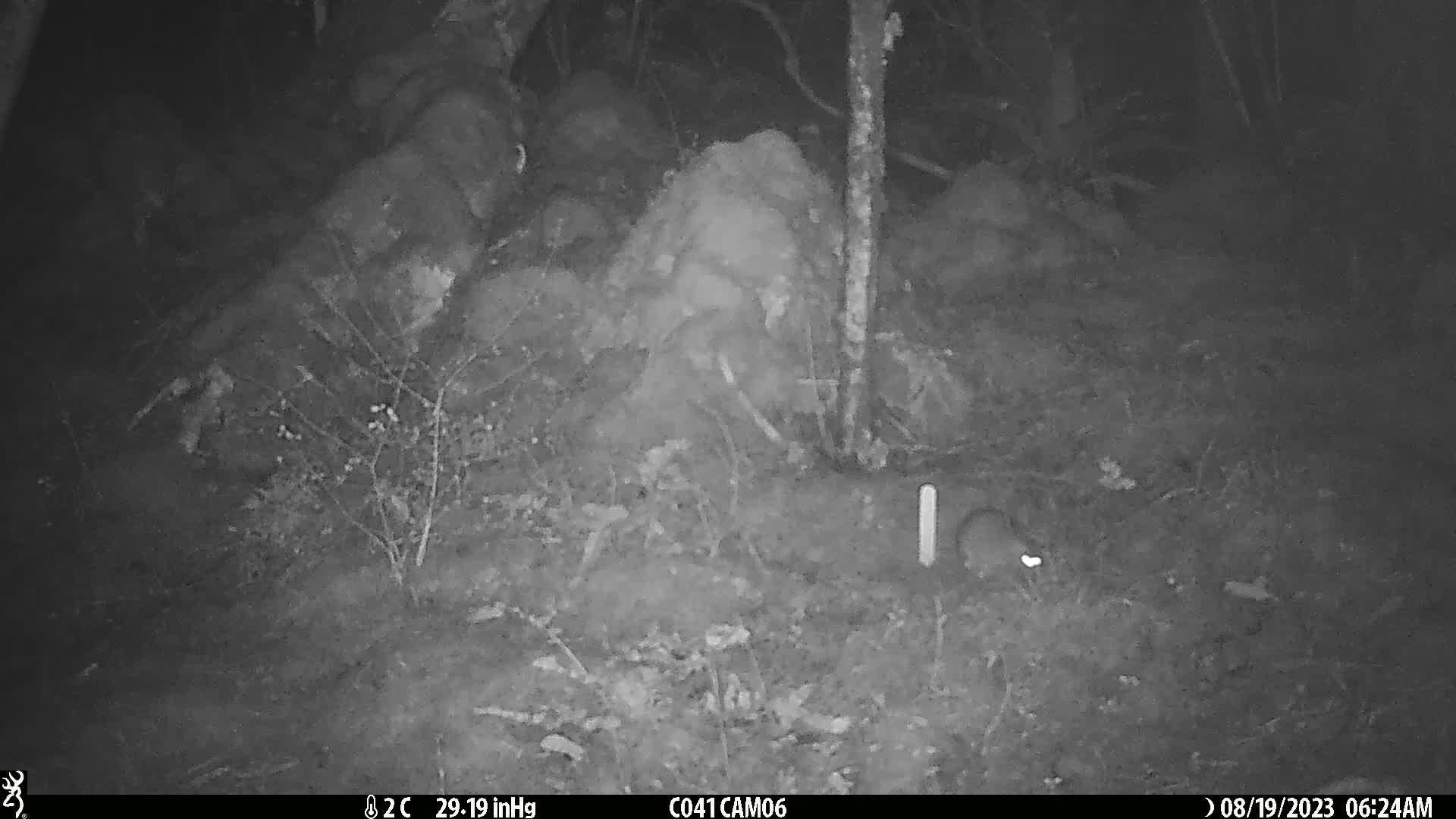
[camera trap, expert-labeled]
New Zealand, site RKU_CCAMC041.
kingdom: Animalia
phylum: Chordata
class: Mammalia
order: Rodentia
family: Muridae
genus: Rattus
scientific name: Rattus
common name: rat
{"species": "rat (Rattus)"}